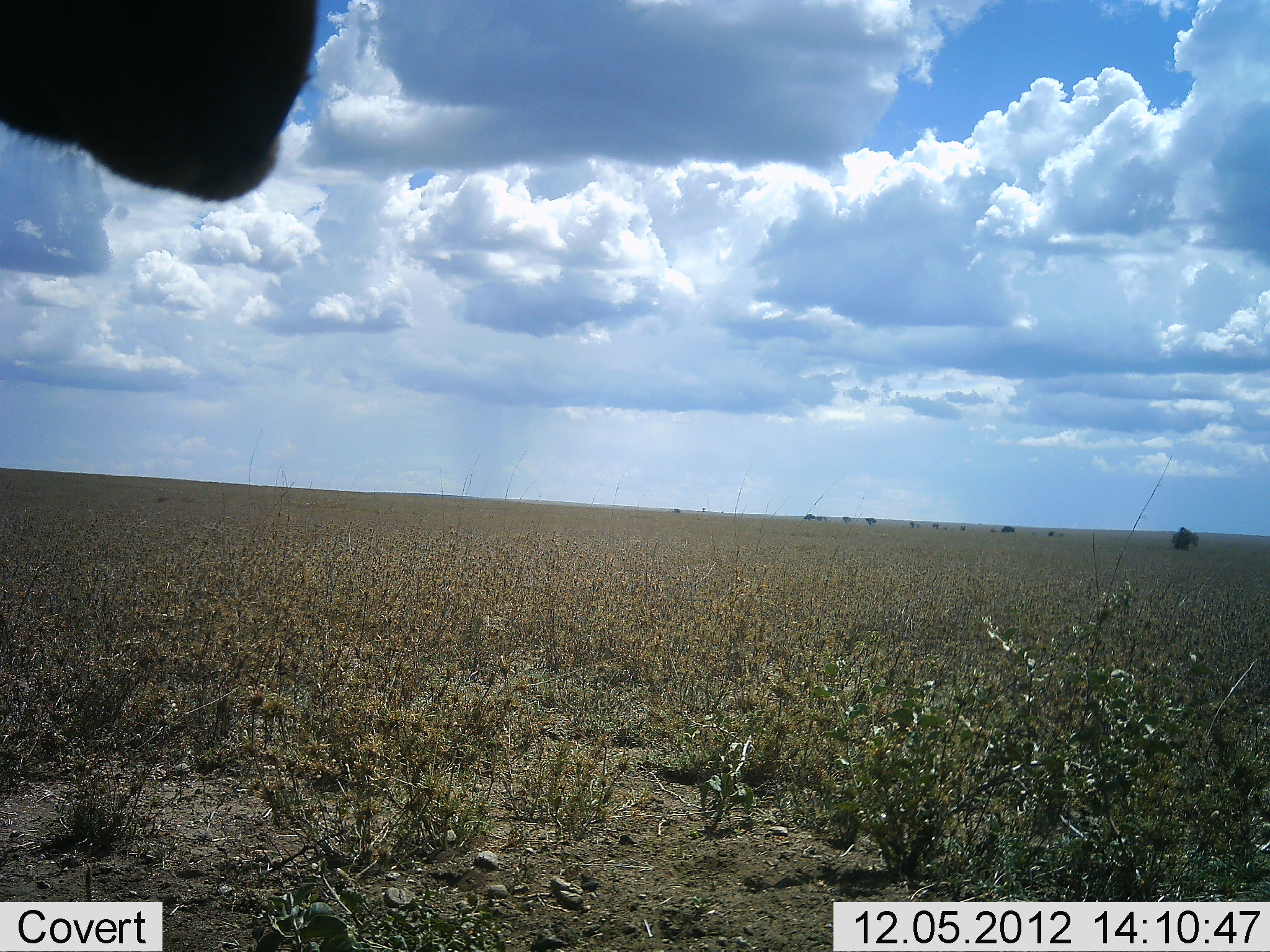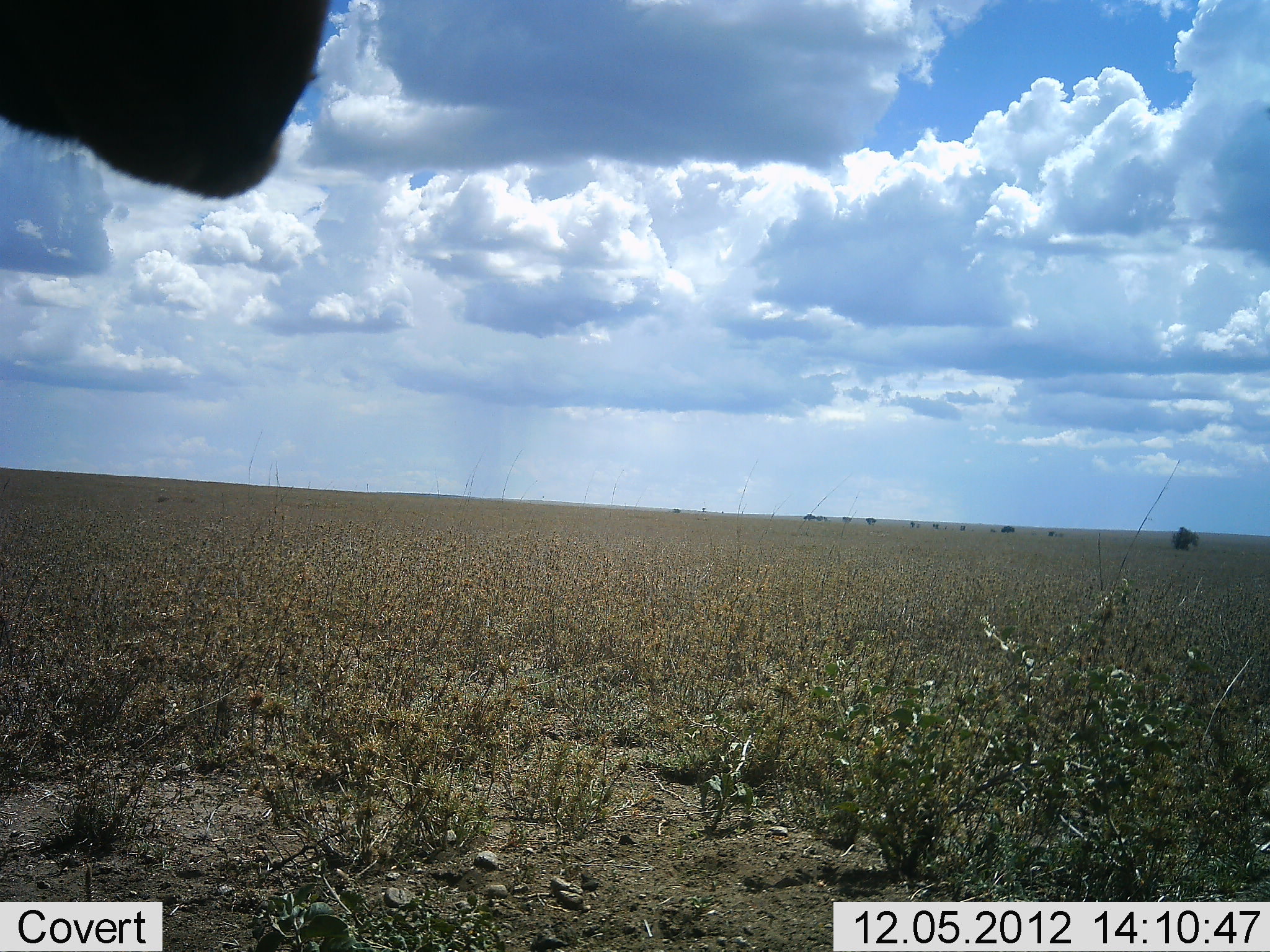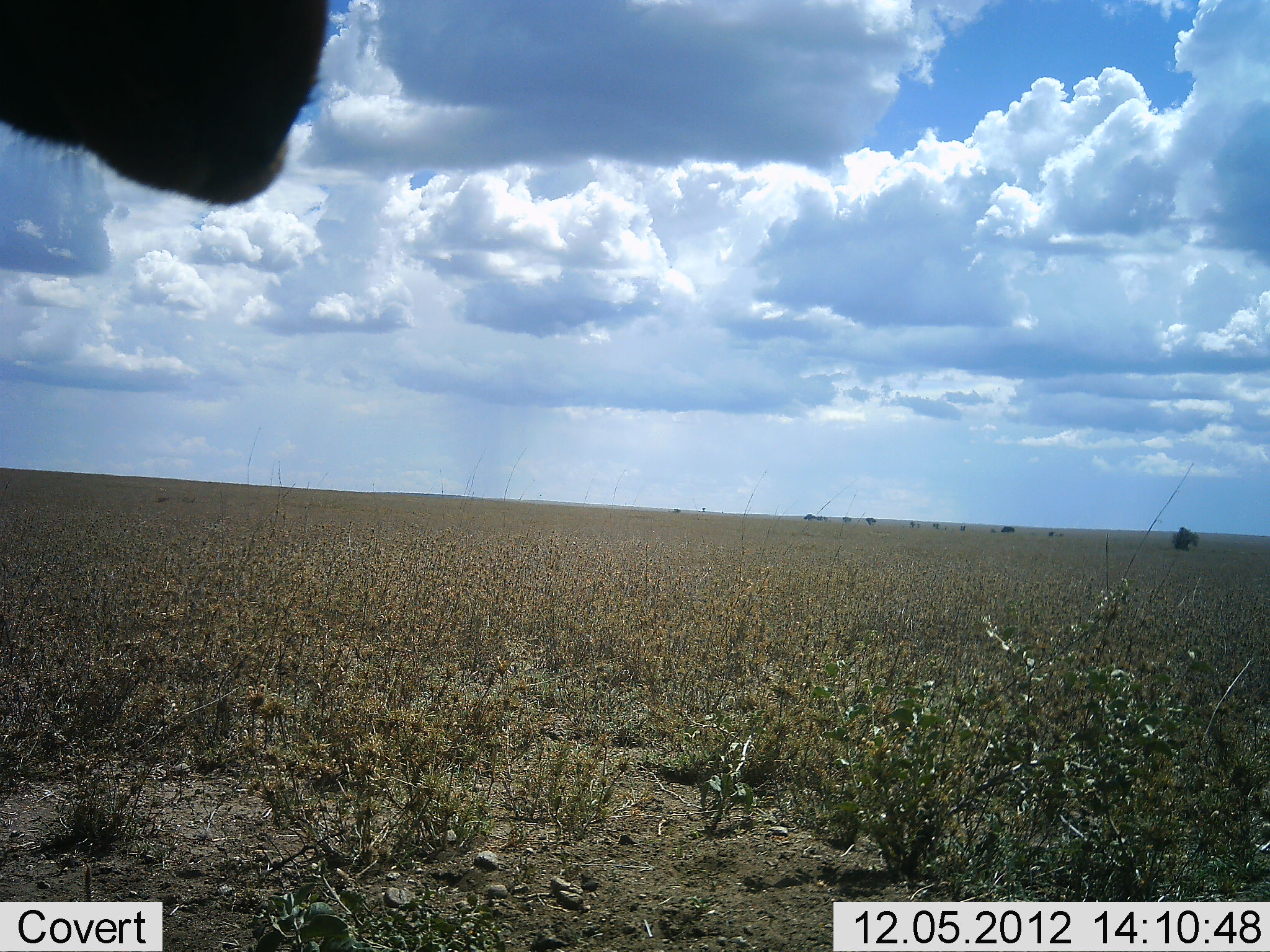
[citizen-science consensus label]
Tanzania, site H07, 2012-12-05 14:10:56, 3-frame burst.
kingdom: Animalia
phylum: Chordata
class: Mammalia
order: Artiodactyla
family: Bovidae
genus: Alcelaphus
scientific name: Alcelaphus buselaphus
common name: hartebeest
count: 1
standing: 100%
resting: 0%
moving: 0%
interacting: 0%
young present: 0%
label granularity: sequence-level